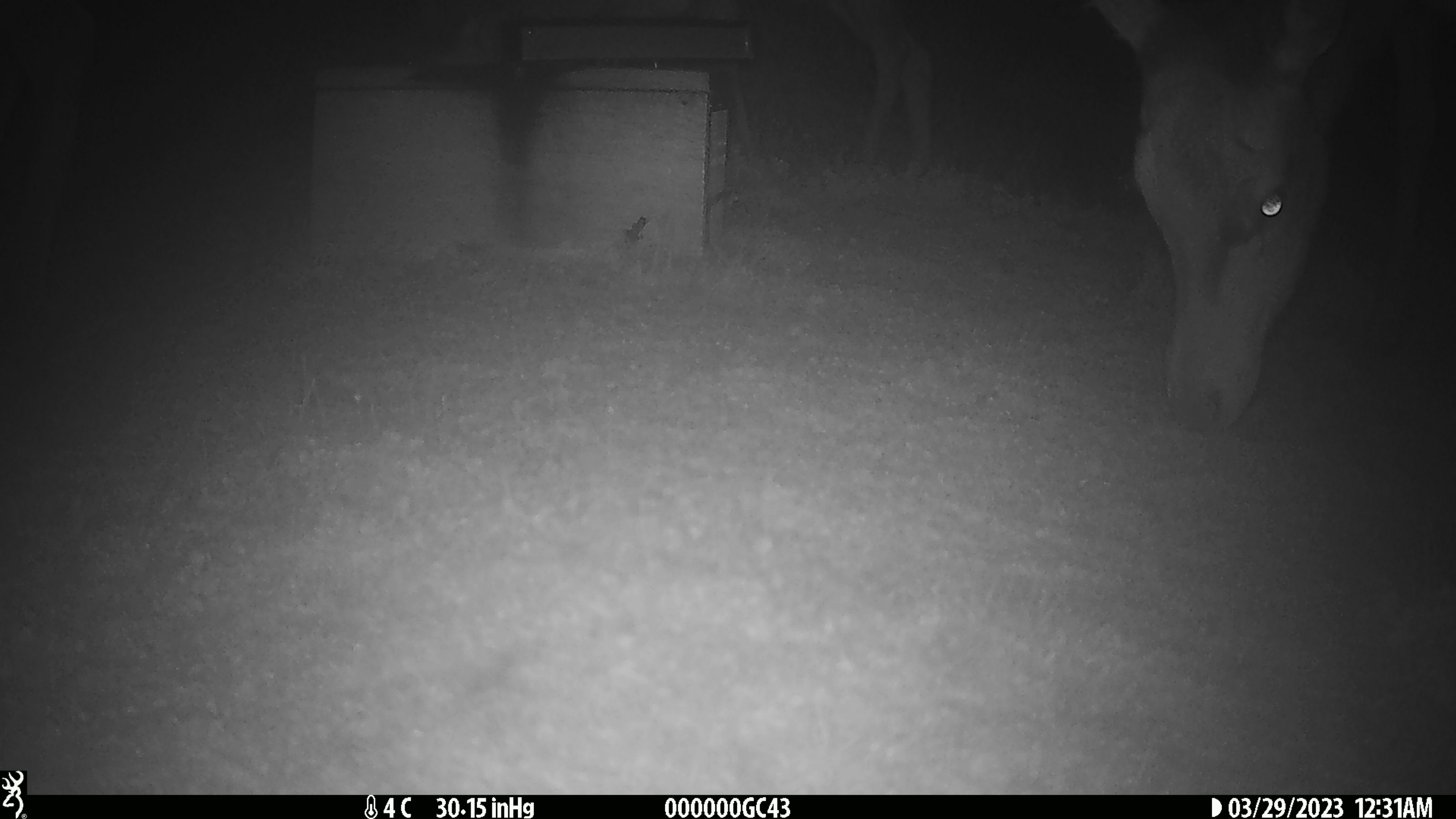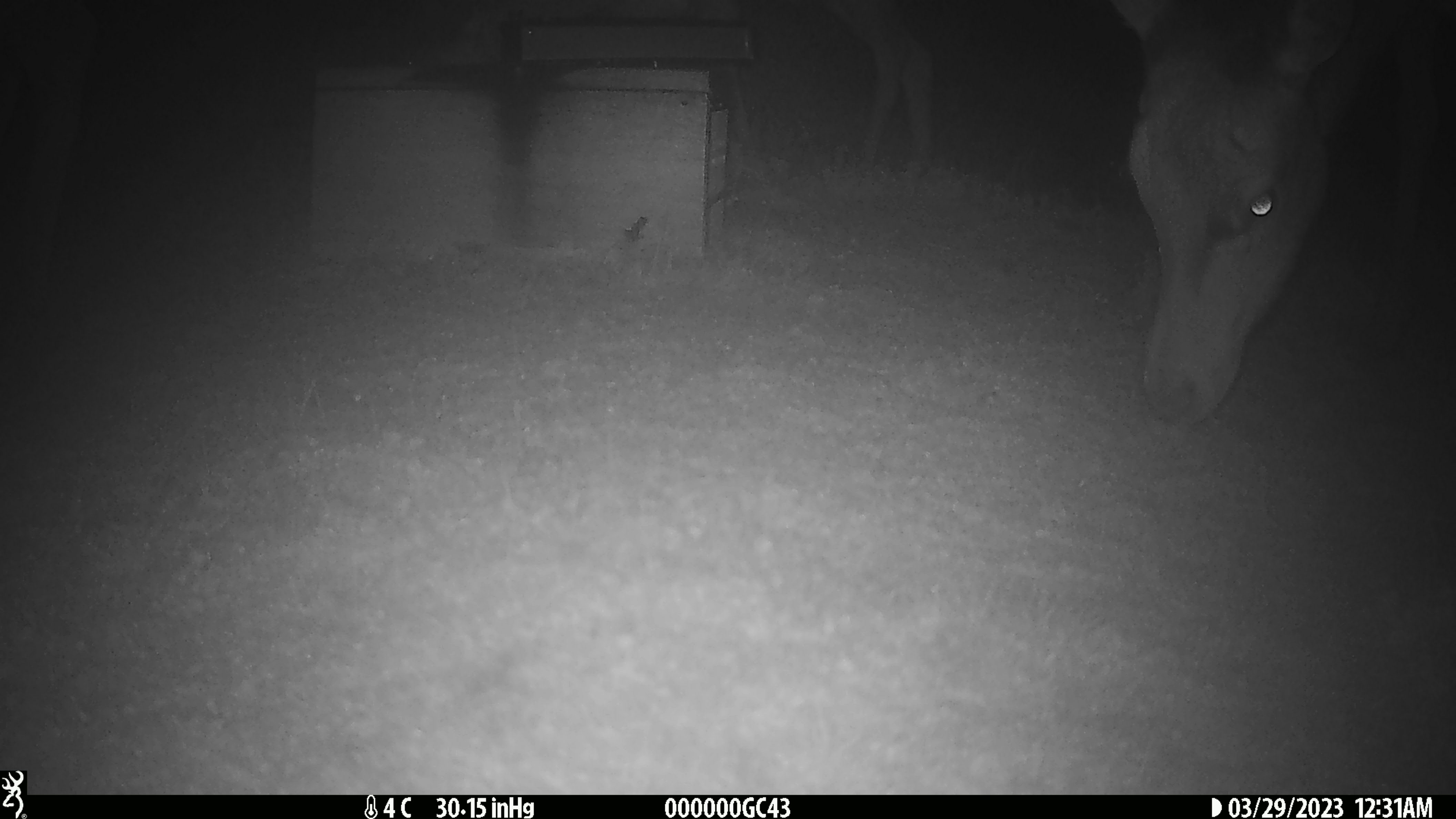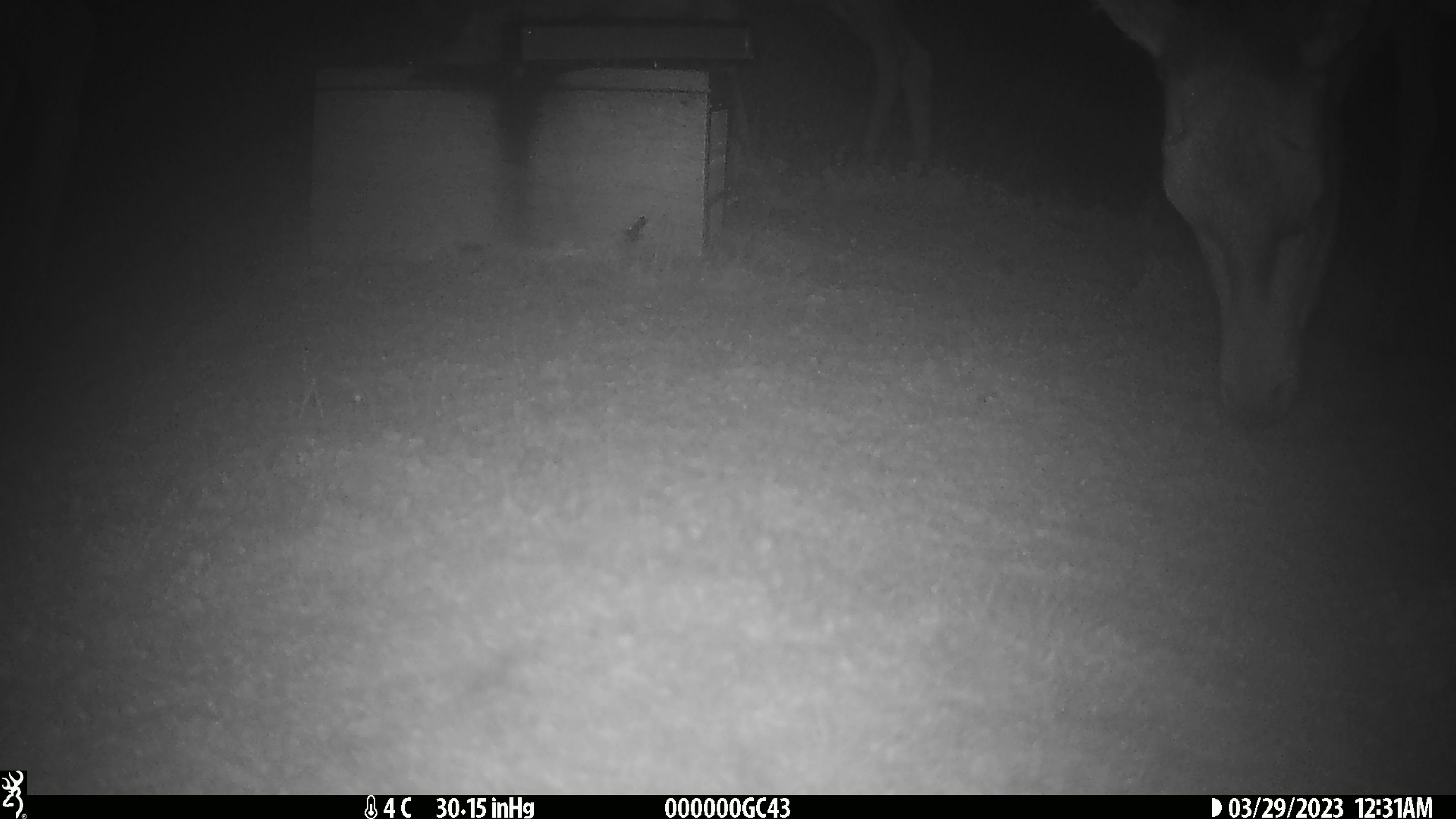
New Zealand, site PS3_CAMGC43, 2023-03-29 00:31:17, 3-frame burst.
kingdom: Animalia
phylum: Chordata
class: Mammalia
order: Artiodactyla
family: Cervidae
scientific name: Cervidae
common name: deer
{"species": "deer (Cervidae)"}